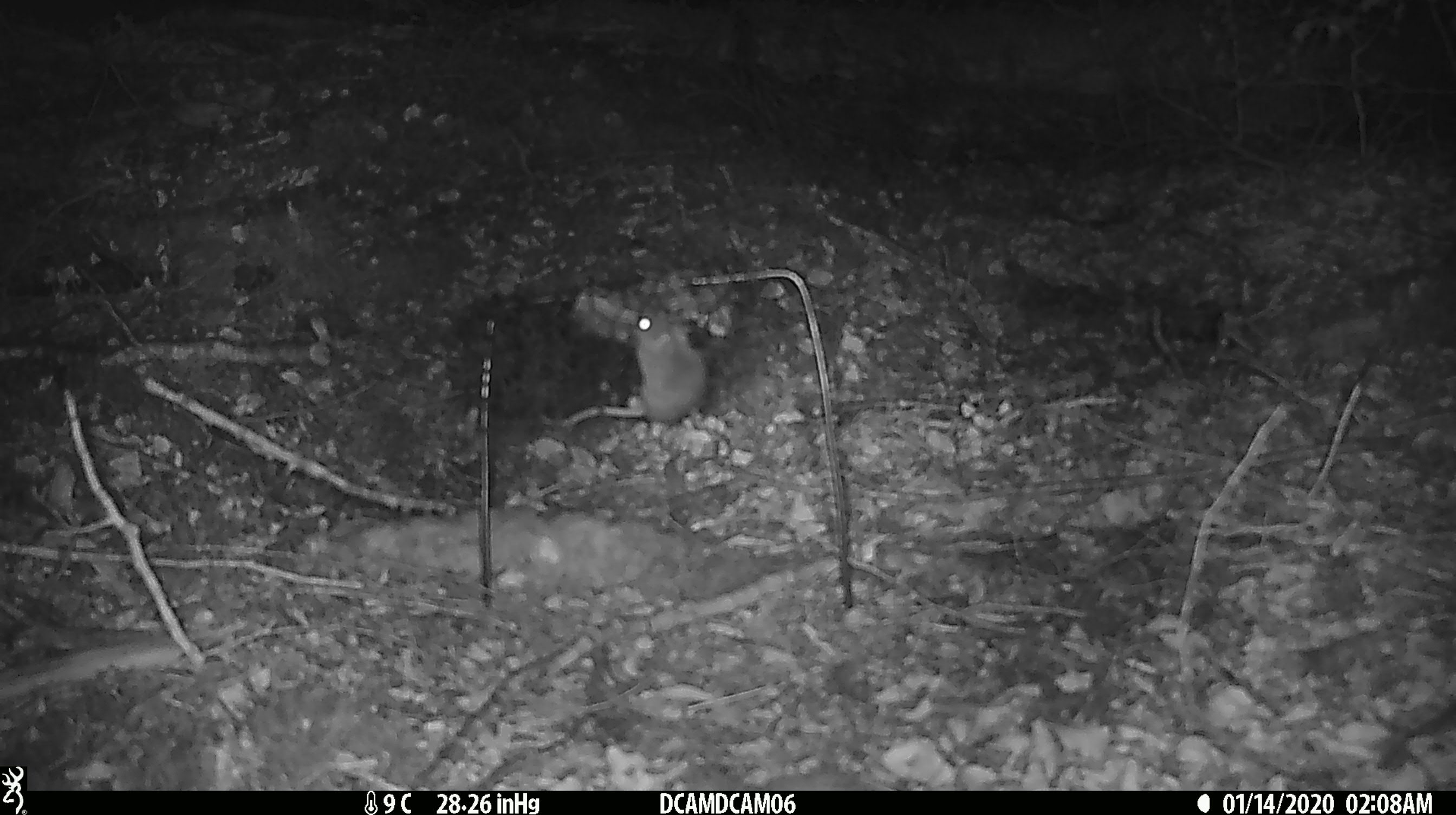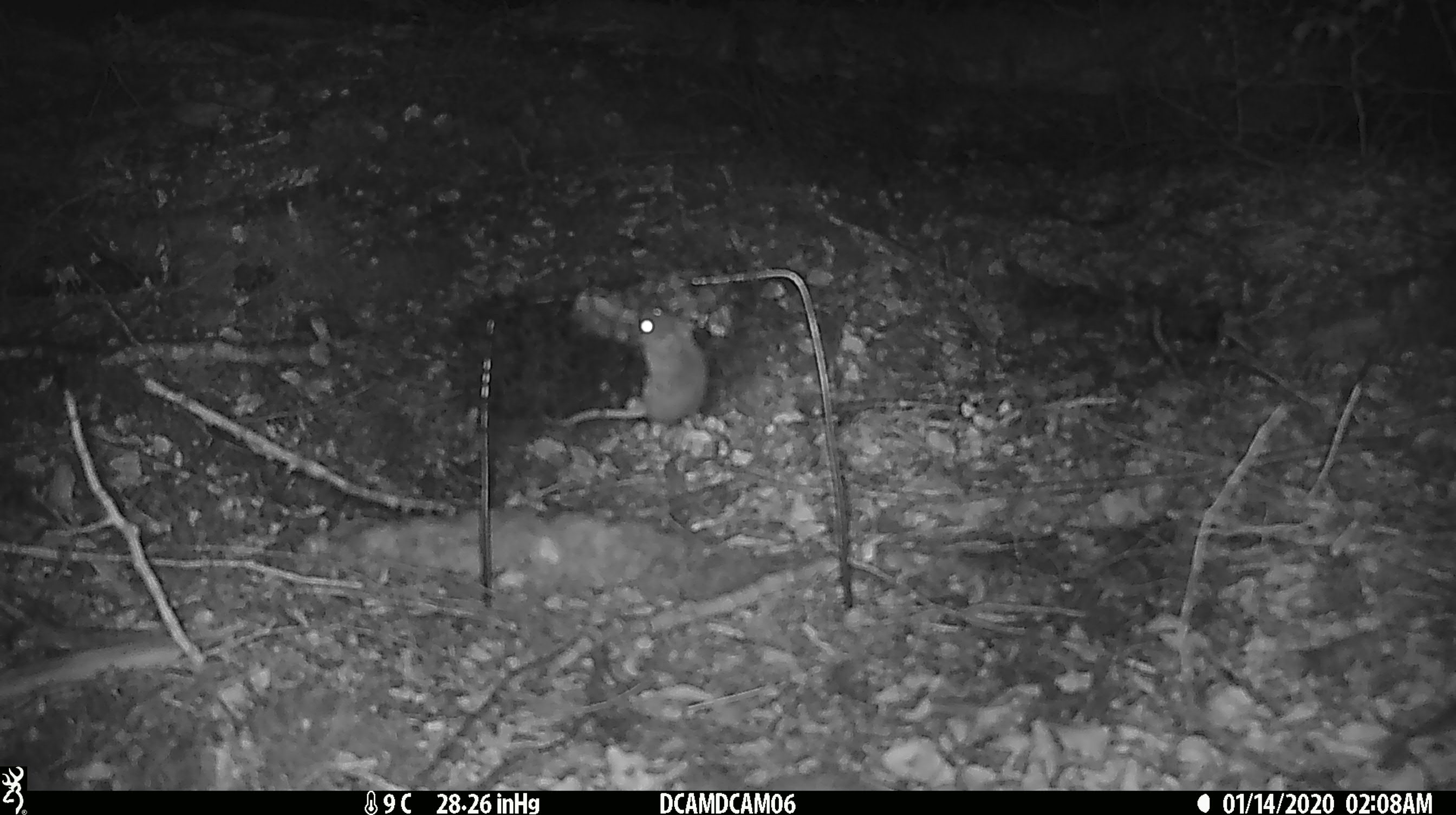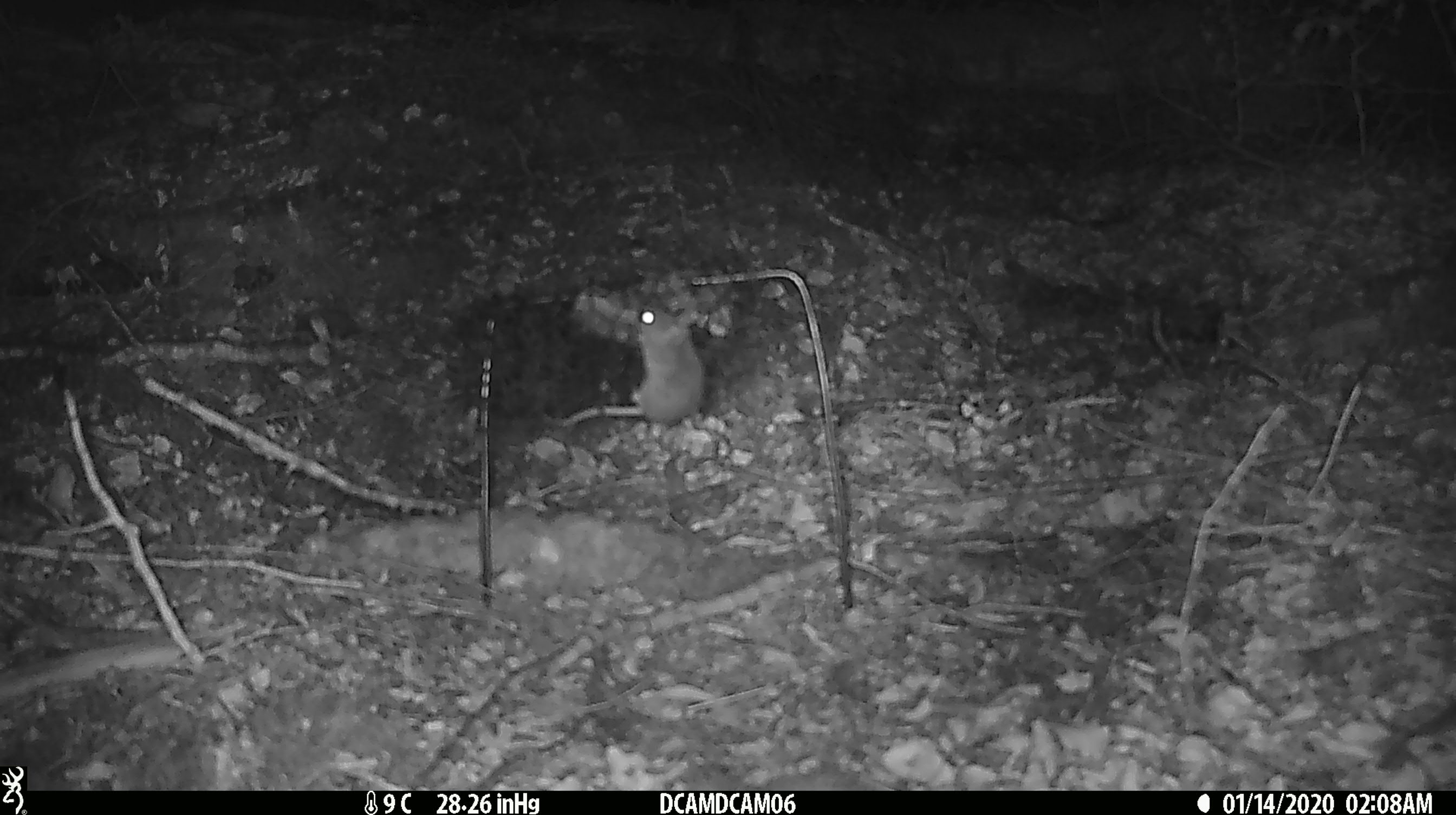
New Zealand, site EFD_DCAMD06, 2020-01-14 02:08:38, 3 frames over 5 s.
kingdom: Animalia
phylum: Chordata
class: Mammalia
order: Rodentia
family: Muridae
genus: Mus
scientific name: Mus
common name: mouse